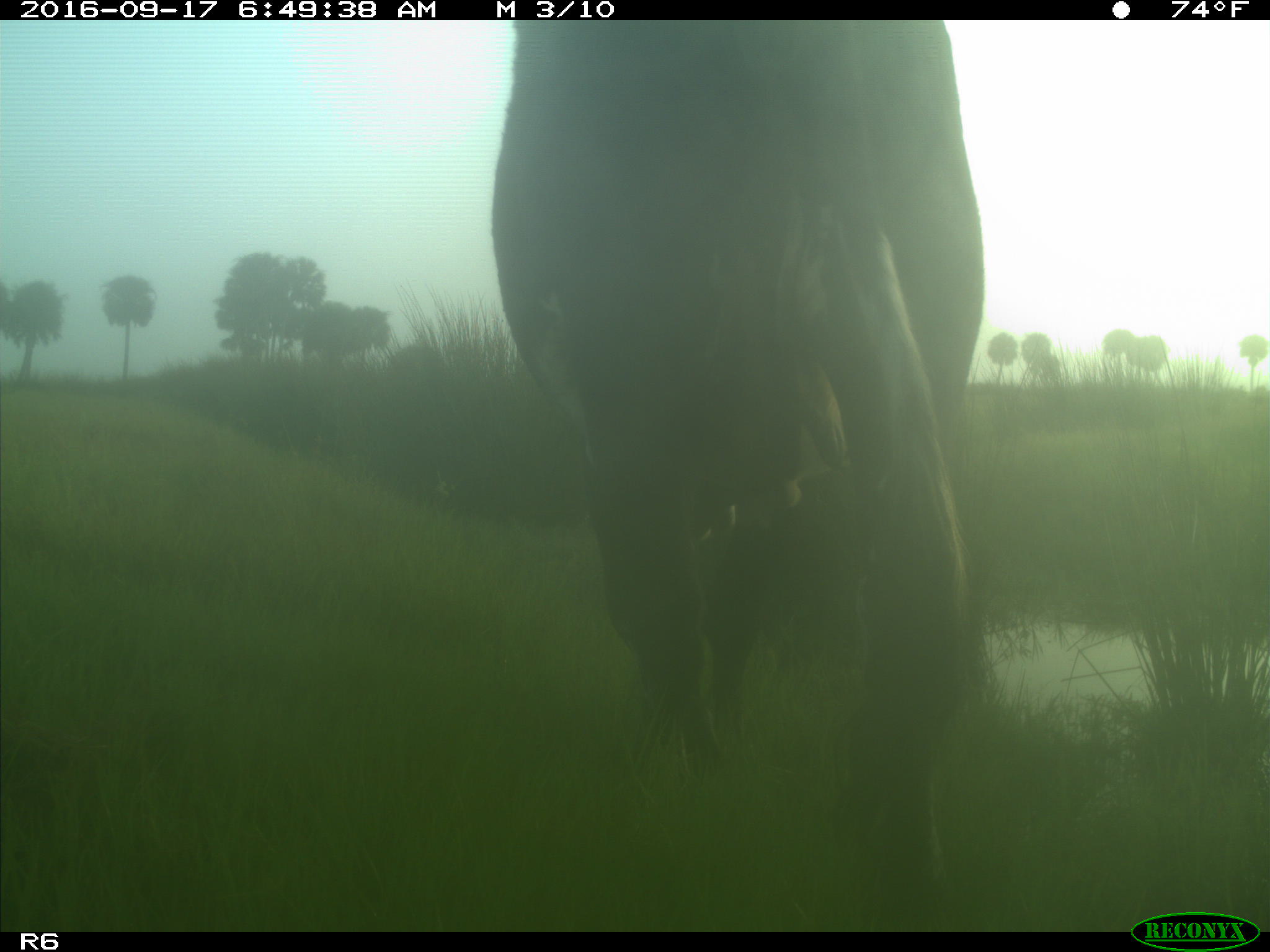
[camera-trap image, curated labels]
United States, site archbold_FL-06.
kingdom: Animalia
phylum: Chordata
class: Mammalia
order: Artiodactyla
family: Bovidae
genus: Bos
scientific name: Bos taurus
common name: domestic cow